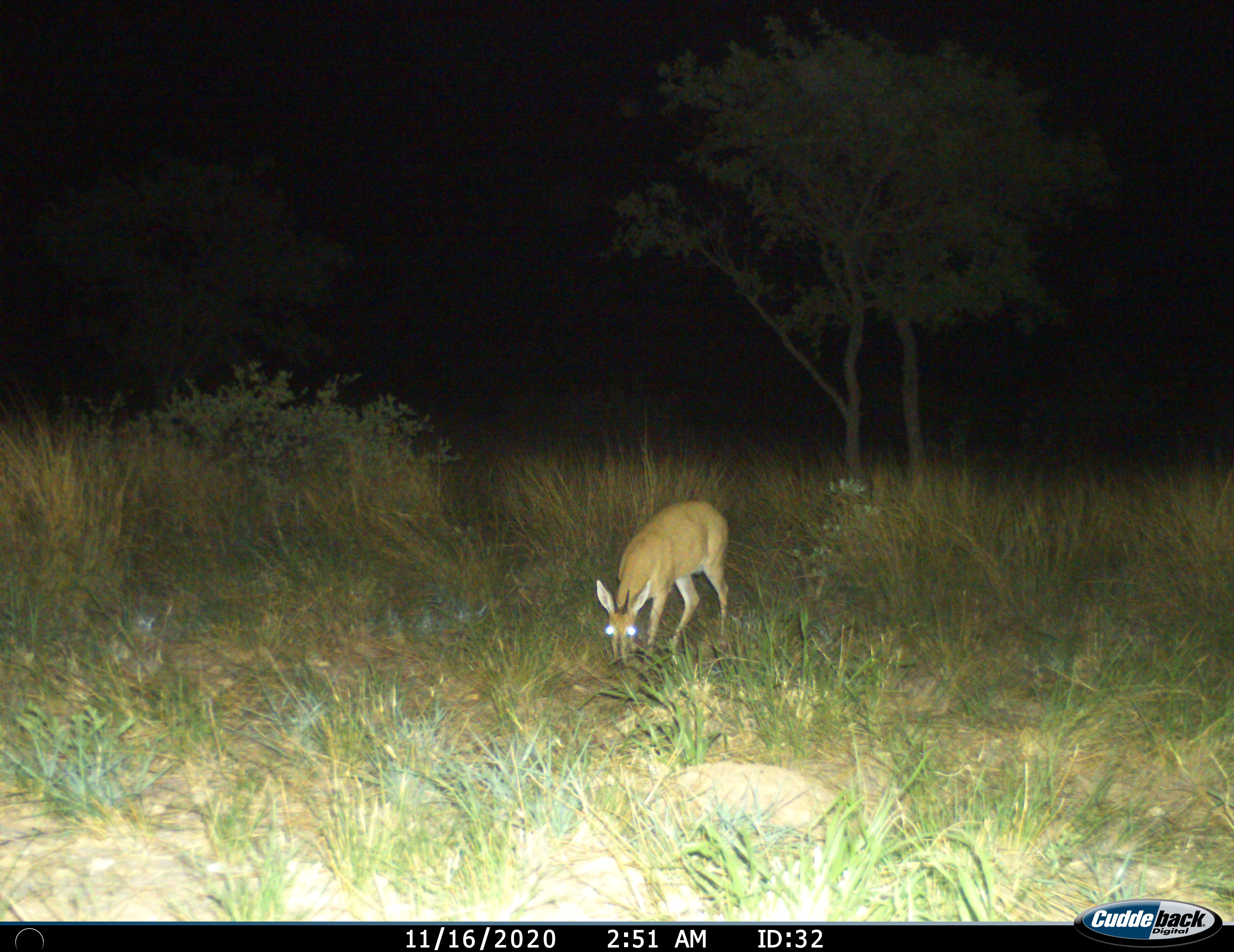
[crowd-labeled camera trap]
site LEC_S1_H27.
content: unidentified animal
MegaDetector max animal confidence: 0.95